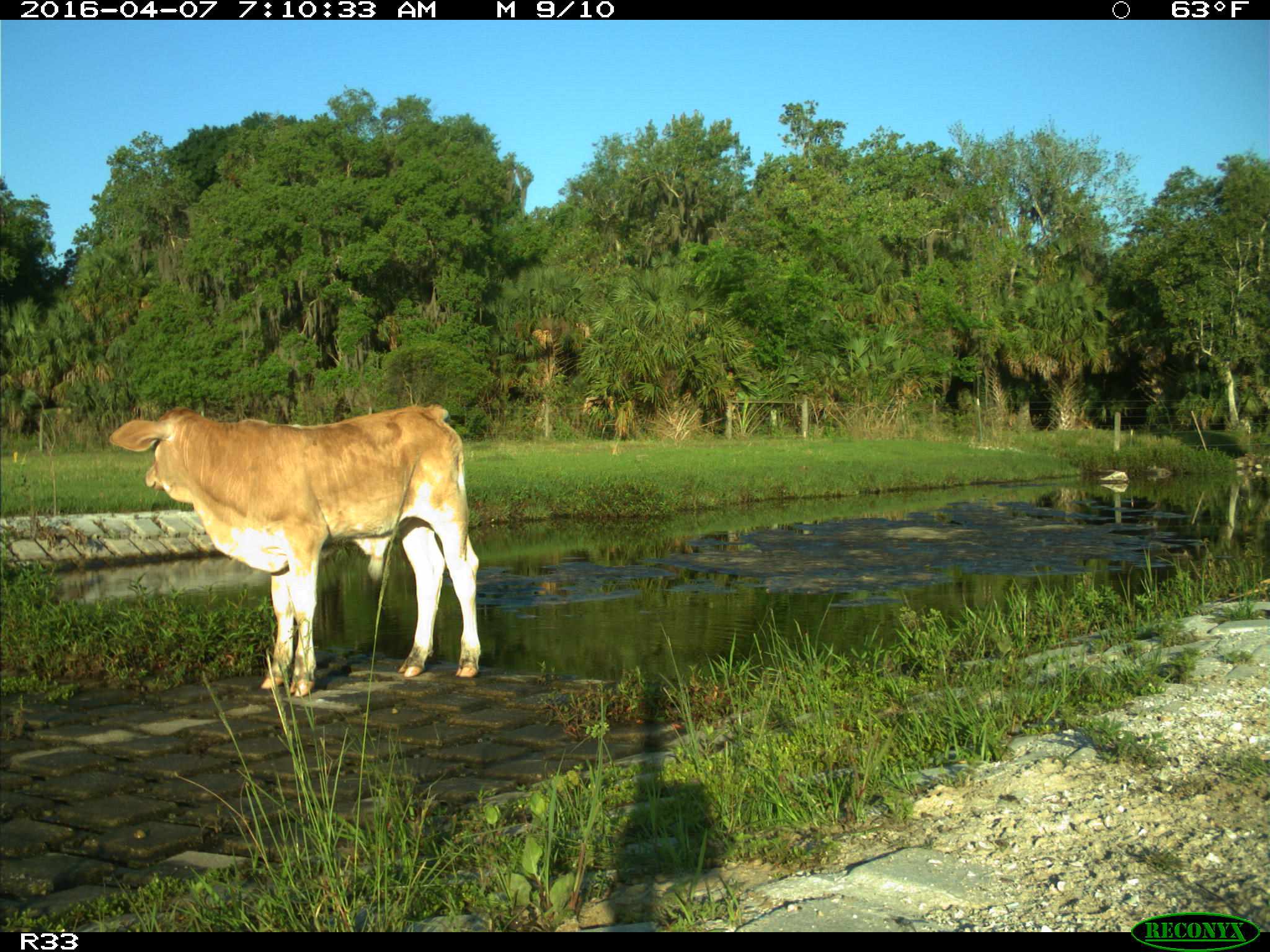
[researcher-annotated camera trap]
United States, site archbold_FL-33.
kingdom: Animalia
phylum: Chordata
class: Mammalia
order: Artiodactyla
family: Bovidae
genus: Bos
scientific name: Bos taurus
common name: domestic cow